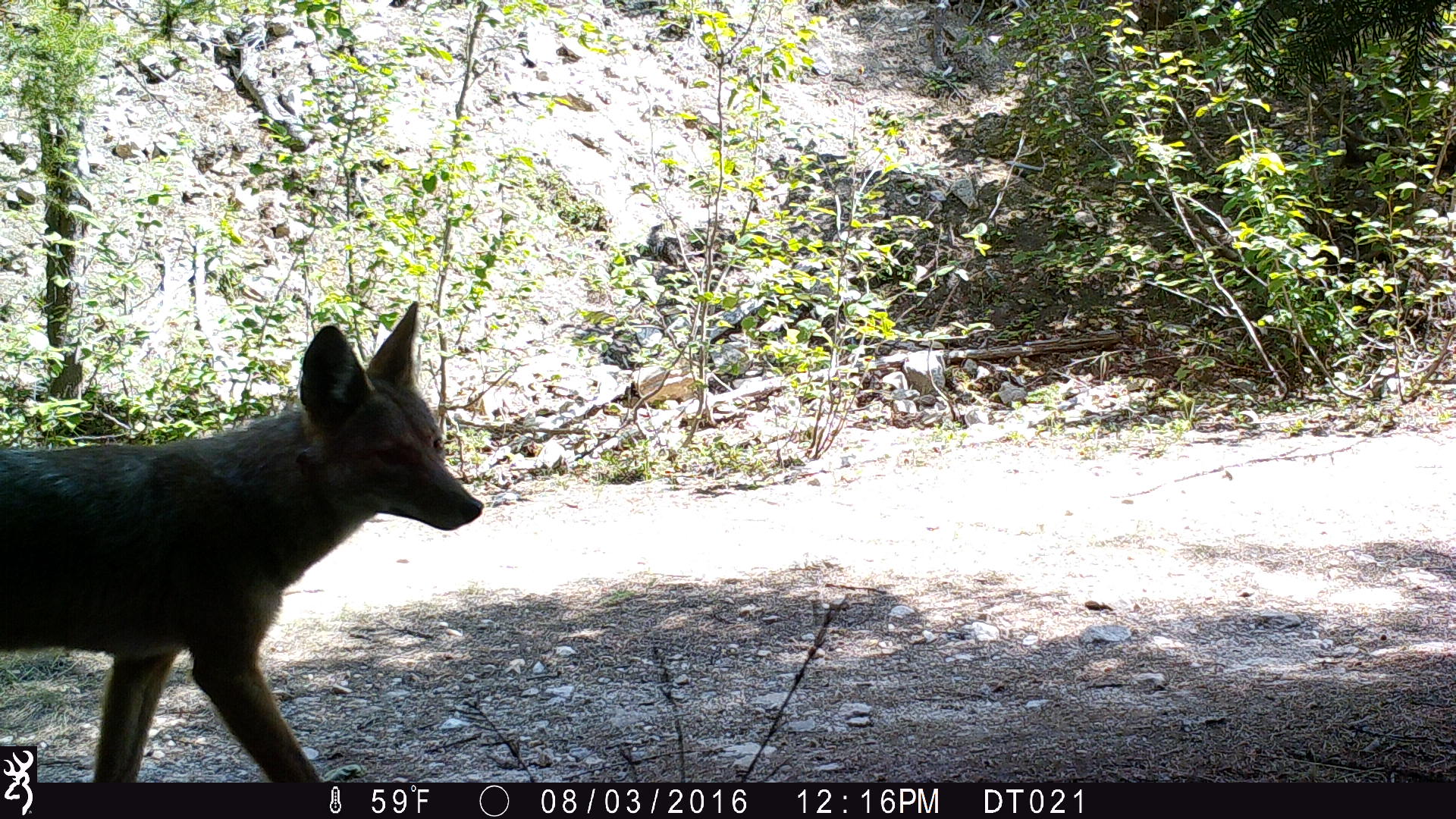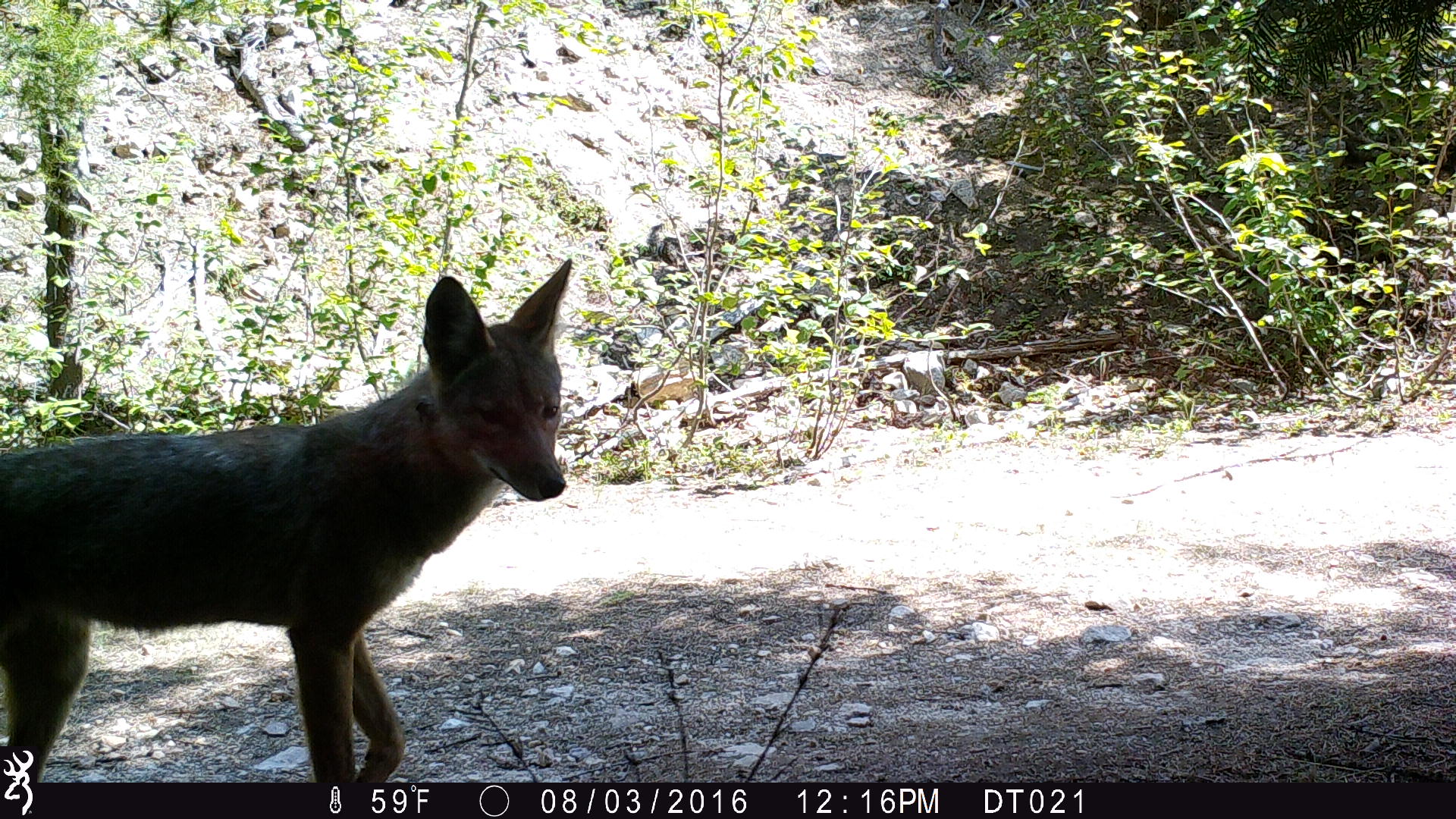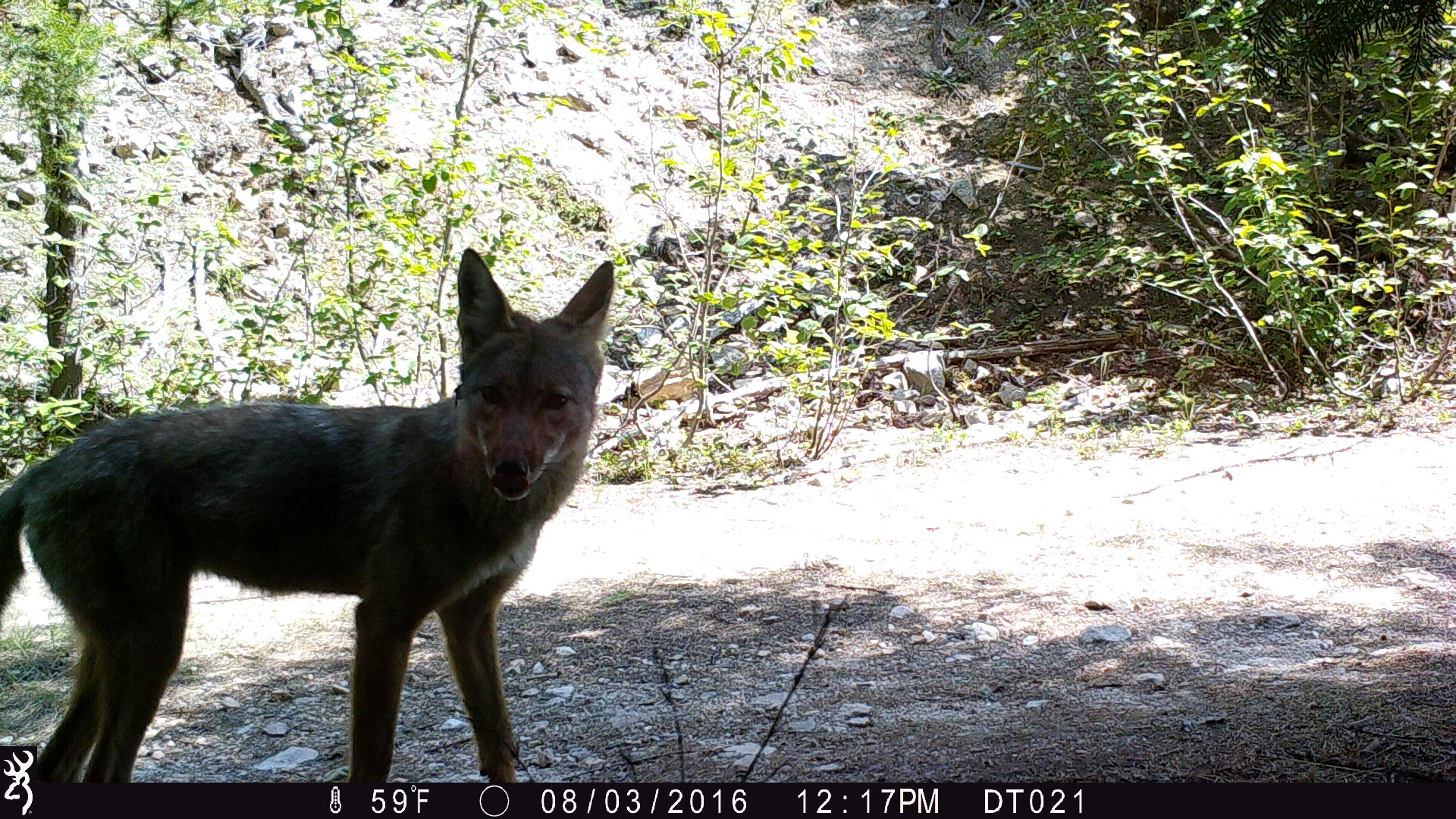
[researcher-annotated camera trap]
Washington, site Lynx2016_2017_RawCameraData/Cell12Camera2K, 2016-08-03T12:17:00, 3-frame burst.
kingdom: Animalia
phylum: Chordata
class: Mammalia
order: Carnivora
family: Canidae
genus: Canis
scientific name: Canis latrans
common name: coyote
Canis latrans (coyote). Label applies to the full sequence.